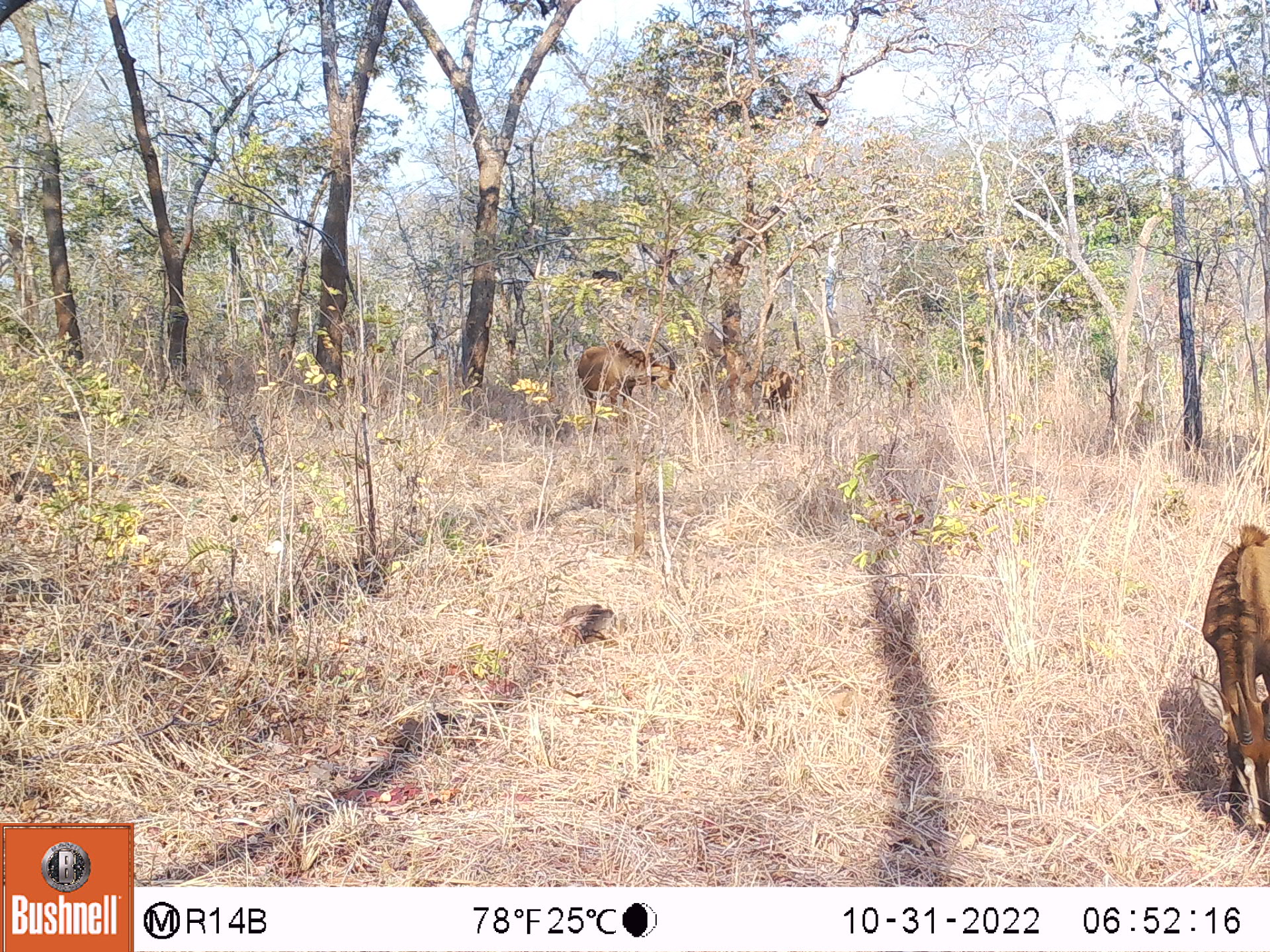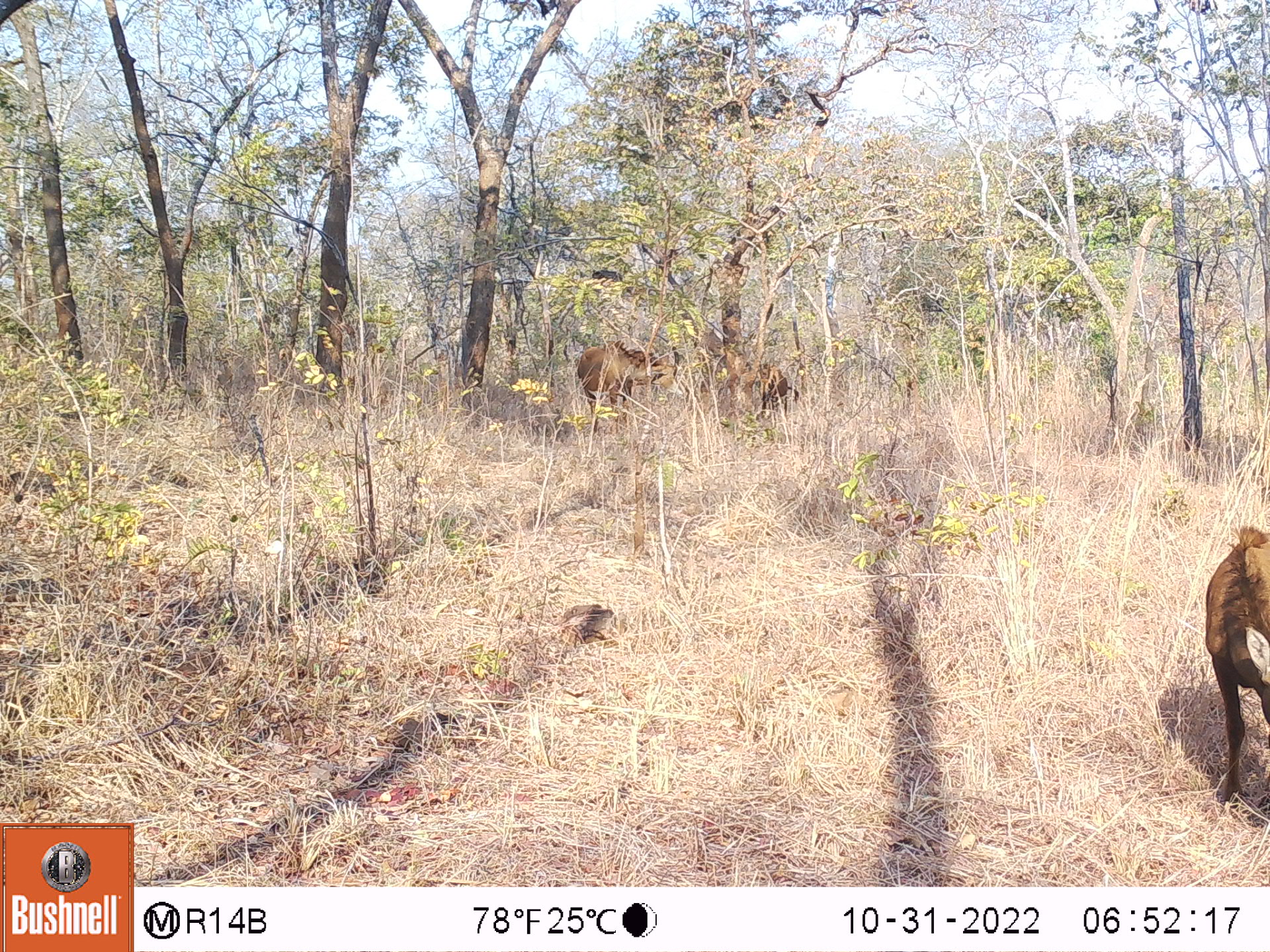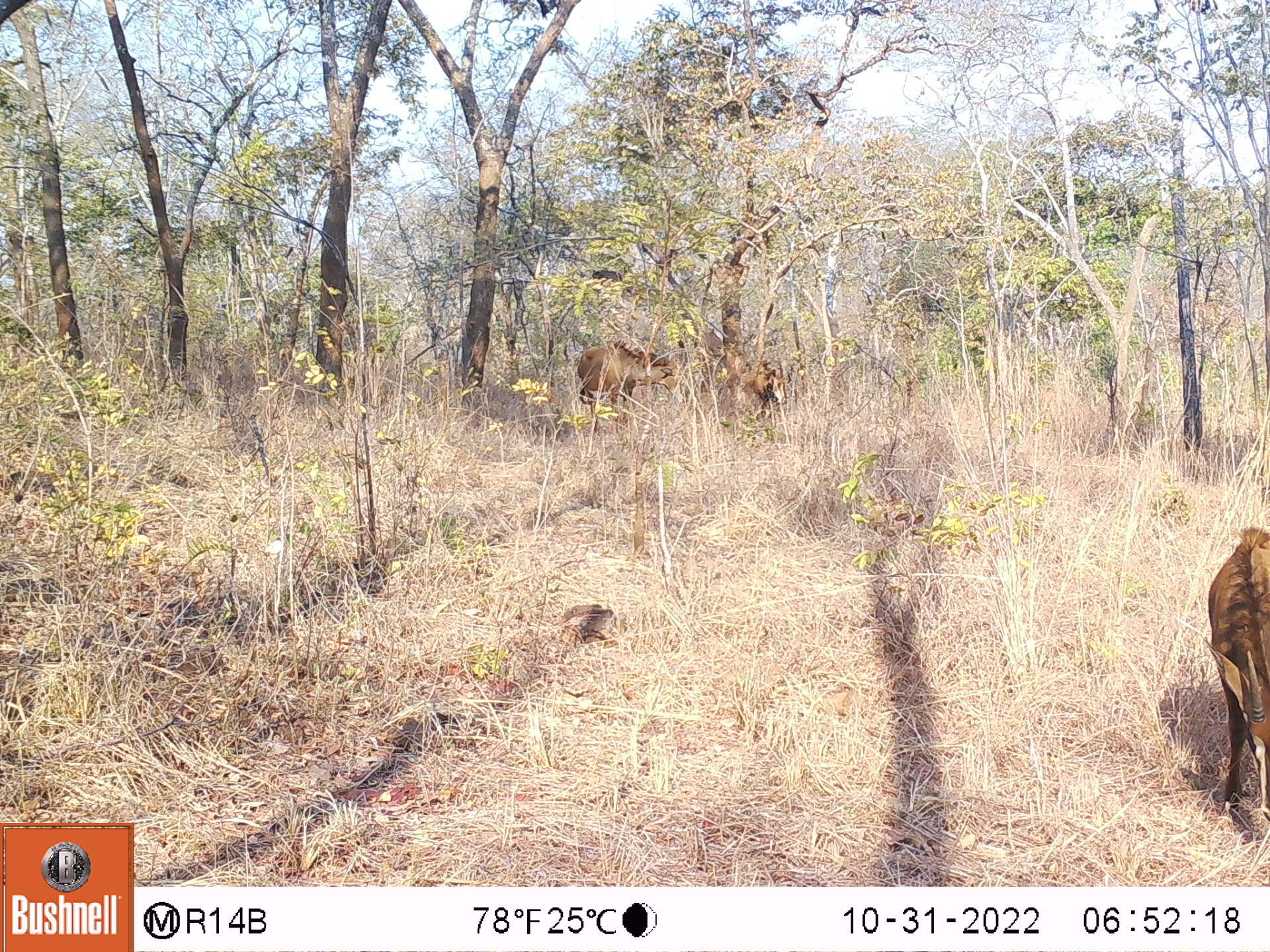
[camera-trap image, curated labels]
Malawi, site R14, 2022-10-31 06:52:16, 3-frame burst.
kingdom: Animalia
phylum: Chordata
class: Mammalia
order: Artiodactyla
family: Bovidae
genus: Hippotragus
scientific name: Hippotragus niger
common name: sable antelope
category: sable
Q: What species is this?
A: Sable (sable antelope) (Hippotragus niger).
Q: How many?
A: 3.